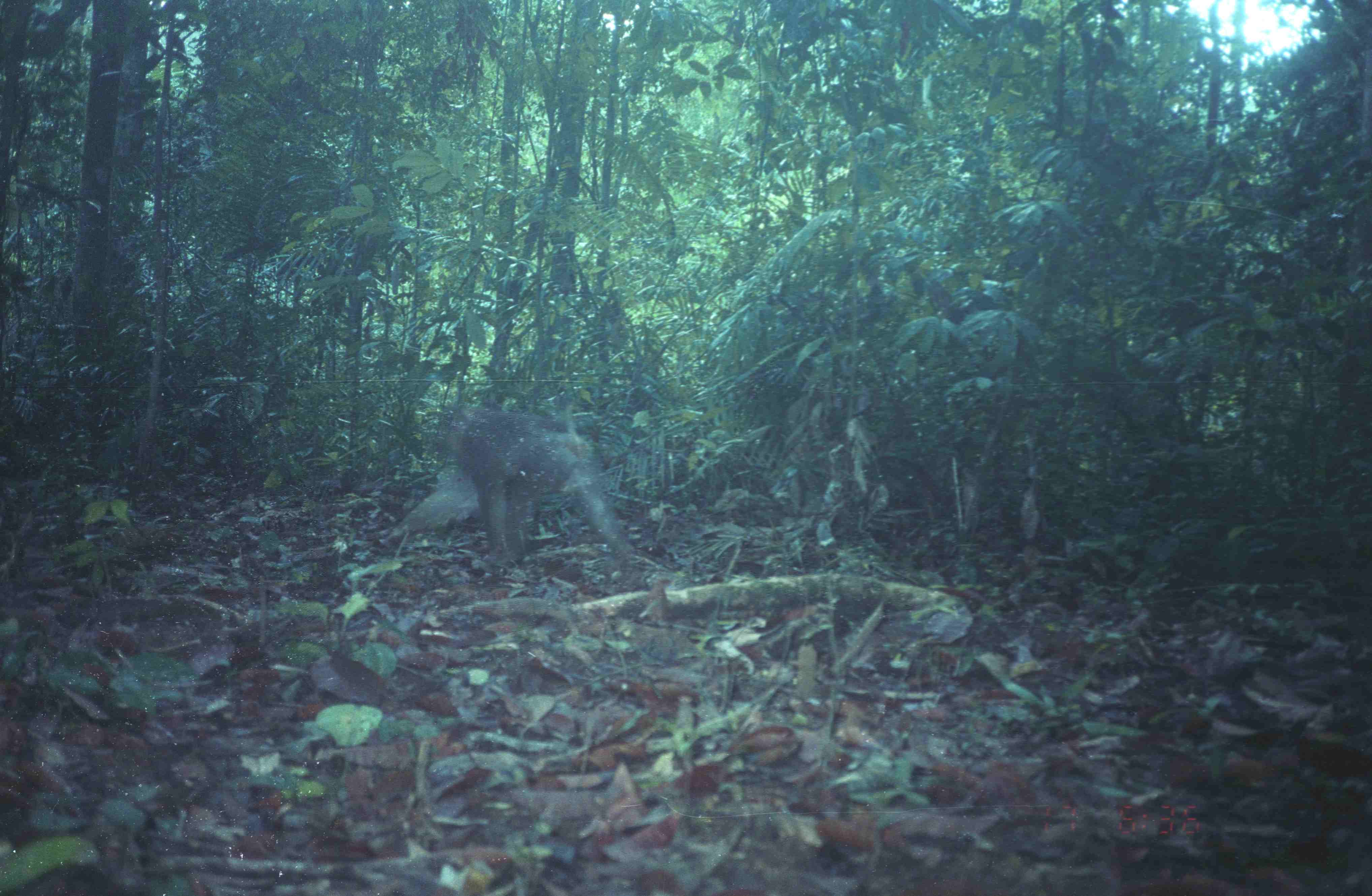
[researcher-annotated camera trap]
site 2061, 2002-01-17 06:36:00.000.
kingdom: Animalia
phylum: Chordata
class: Mammalia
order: Primates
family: Cercopithecidae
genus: Macaca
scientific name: Macaca nemestrina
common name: southern pig-tailed macaque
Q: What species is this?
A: Macaca nemestrina (southern pig-tailed macaque).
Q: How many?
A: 1.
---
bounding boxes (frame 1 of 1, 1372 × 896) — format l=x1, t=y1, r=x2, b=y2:
macaca nemestrina: l=445, t=402, r=635, b=571